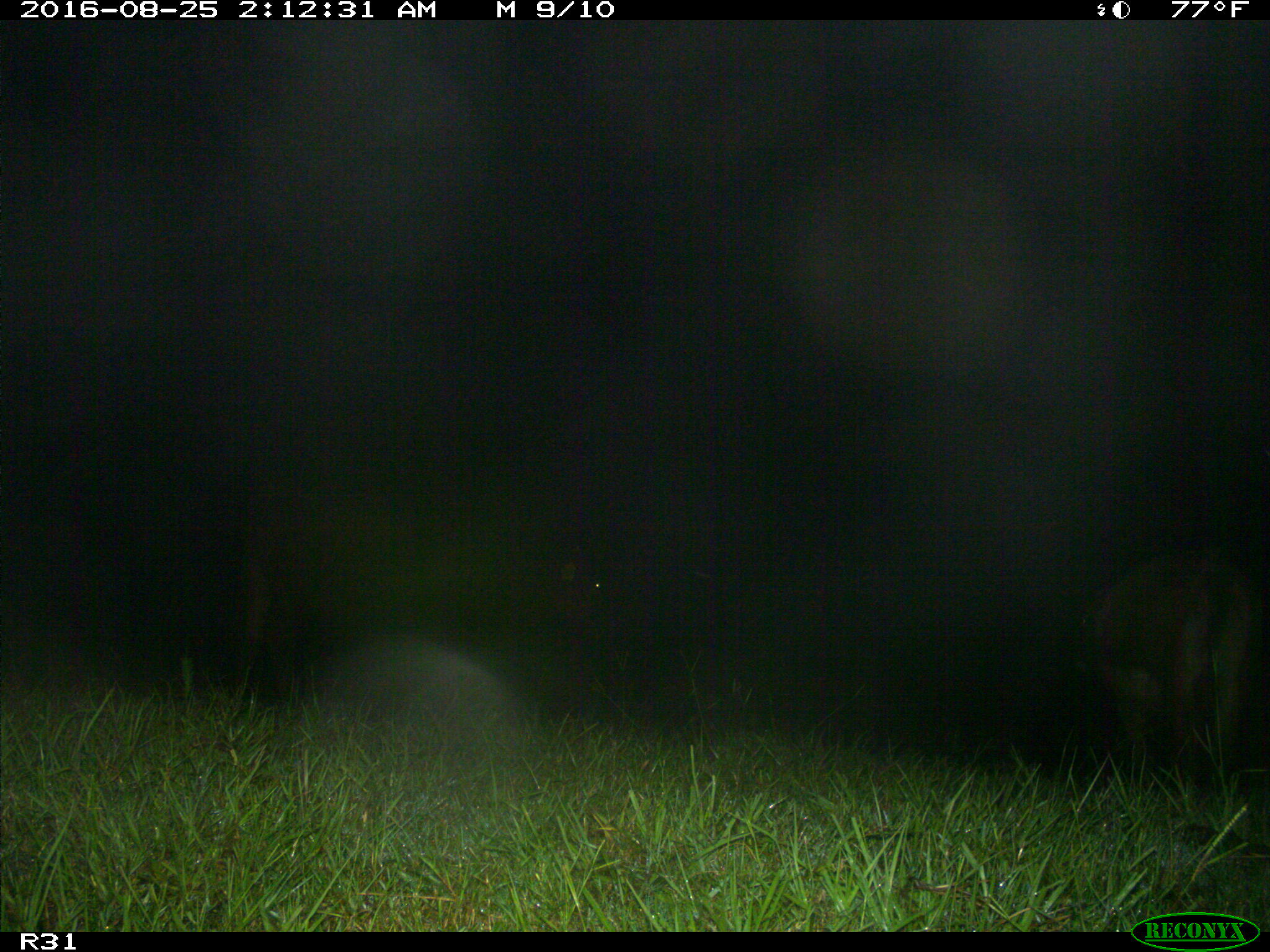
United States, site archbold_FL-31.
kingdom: Animalia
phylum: Chordata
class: Mammalia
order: Artiodactyla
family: Bovidae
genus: Bos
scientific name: Bos taurus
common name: domestic cow